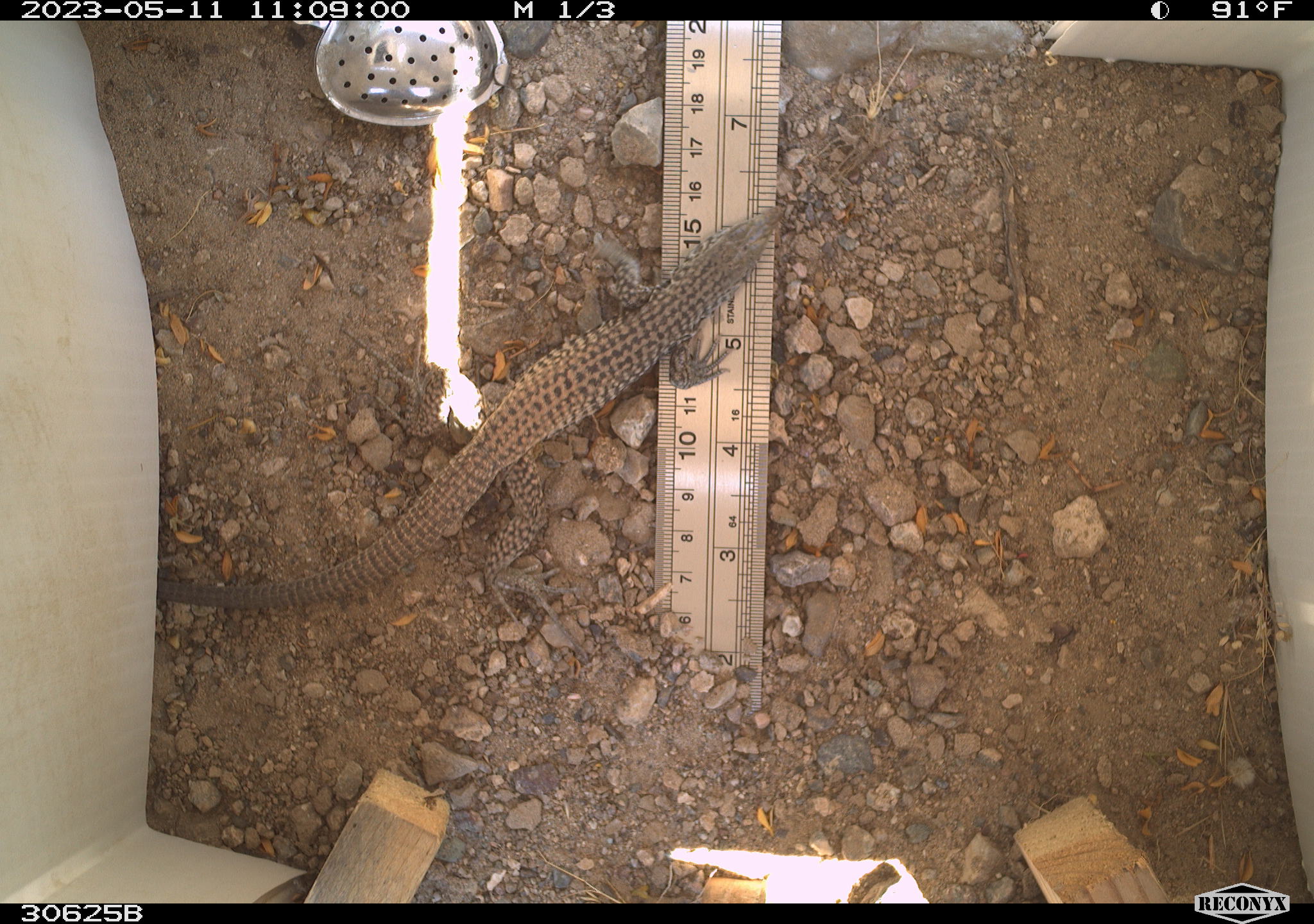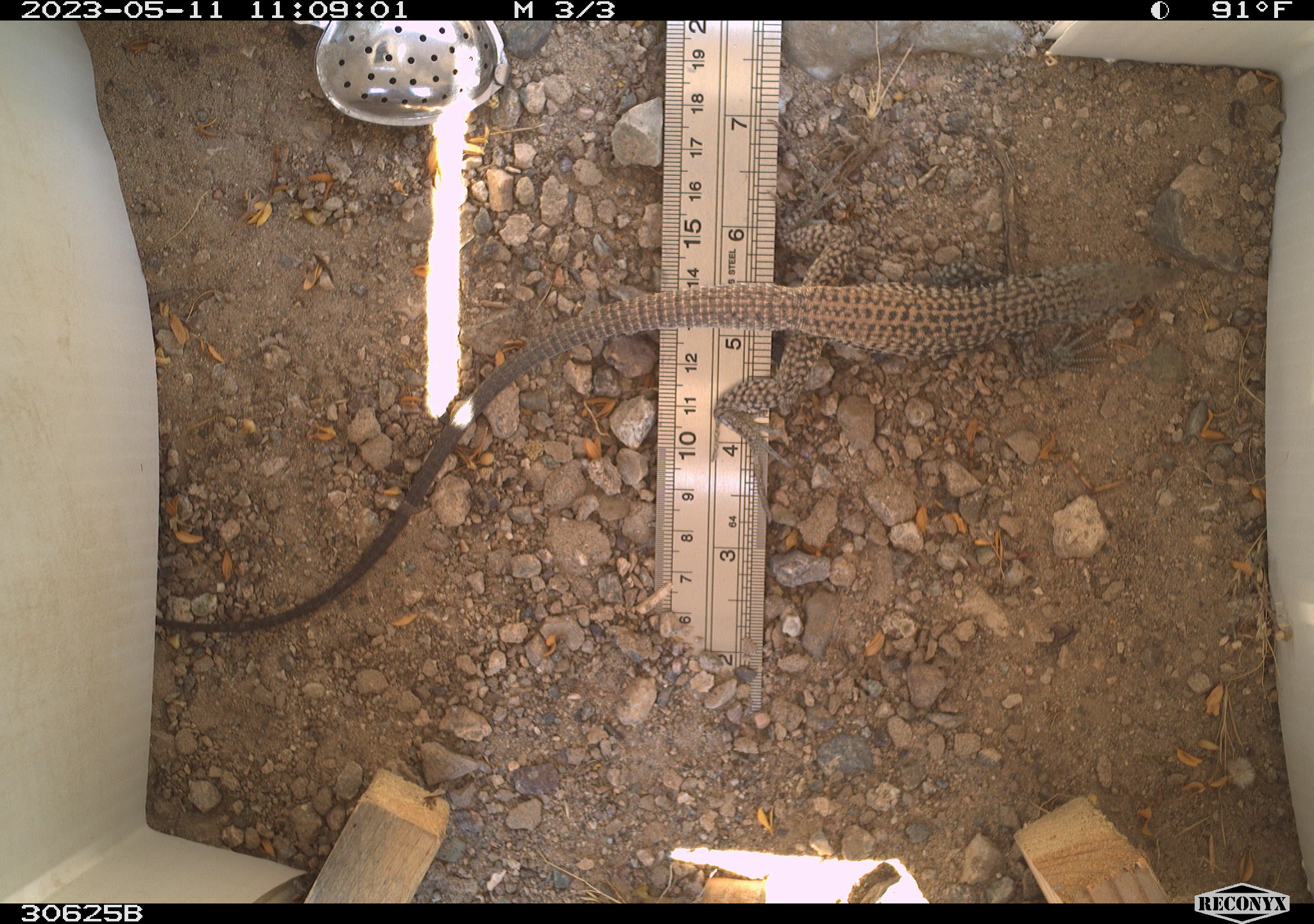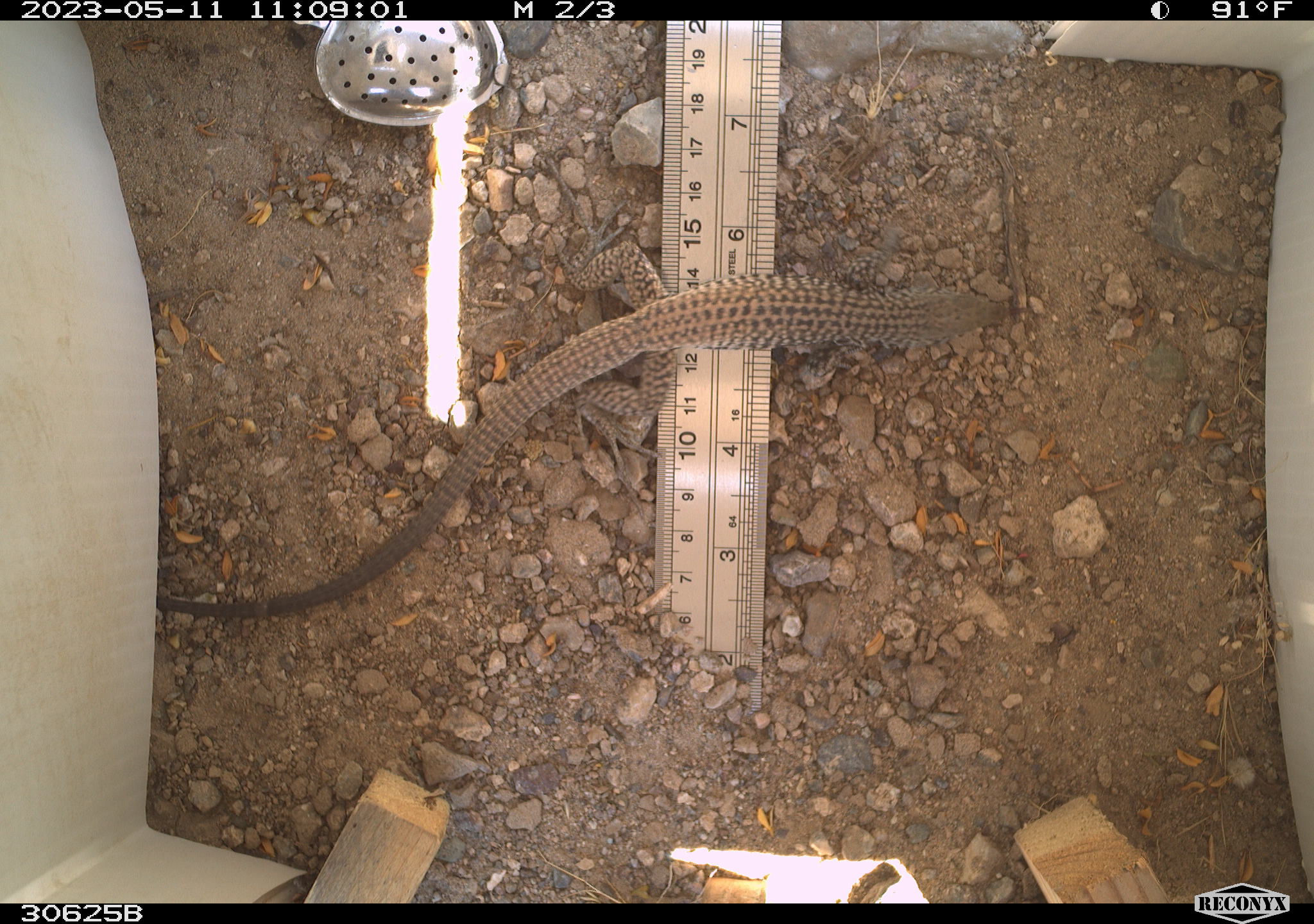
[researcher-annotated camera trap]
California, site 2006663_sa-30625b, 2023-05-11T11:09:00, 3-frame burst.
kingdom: Animalia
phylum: Chordata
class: Reptilia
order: Squamata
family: Teiidae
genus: Aspidoscelis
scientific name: Aspidoscelis tigris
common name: western whiptail